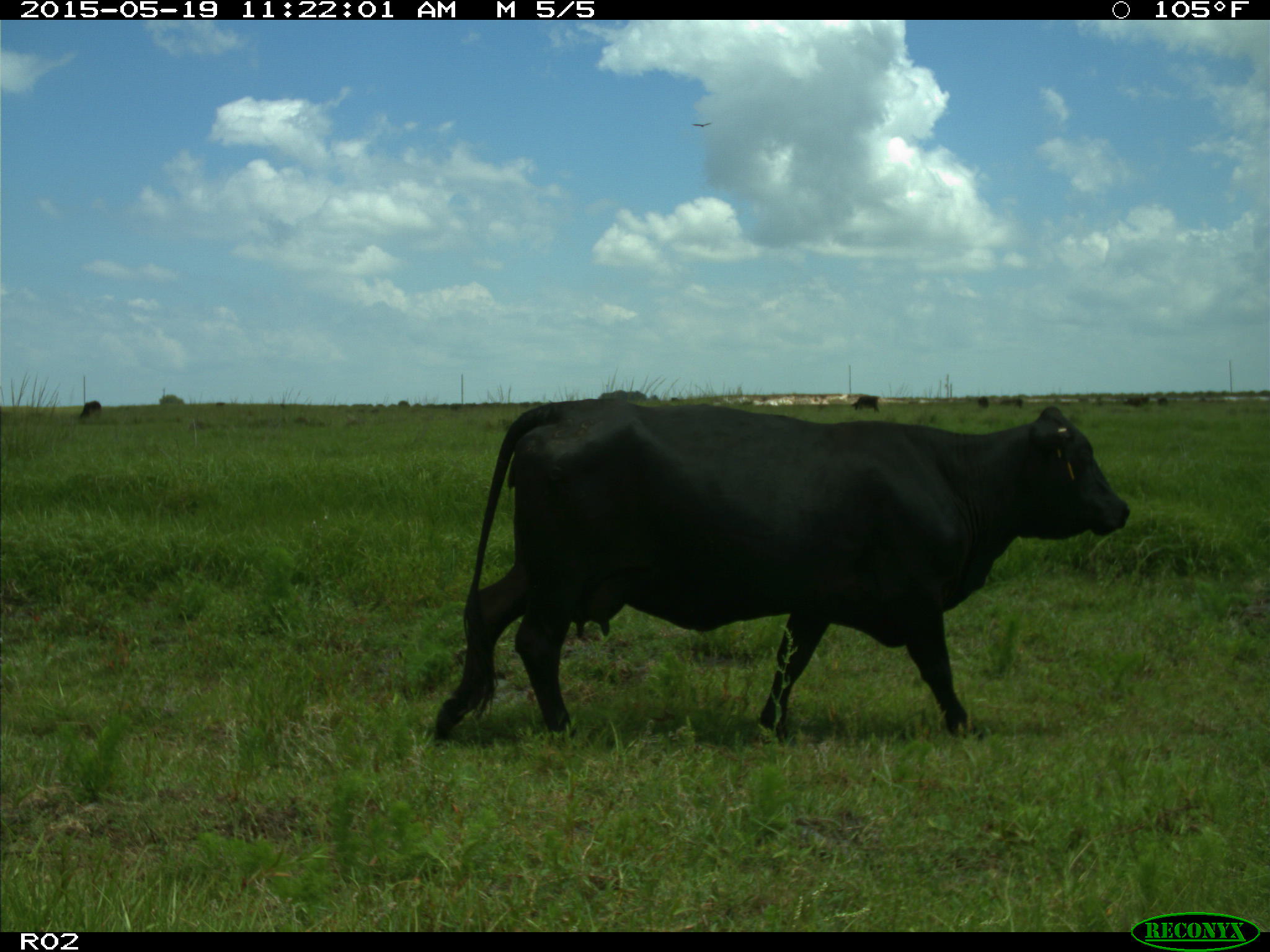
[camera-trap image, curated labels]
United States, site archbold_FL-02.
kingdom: Animalia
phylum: Chordata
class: Mammalia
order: Artiodactyla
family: Bovidae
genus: Bos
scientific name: Bos taurus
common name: domestic cow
Bos taurus (domestic cow).